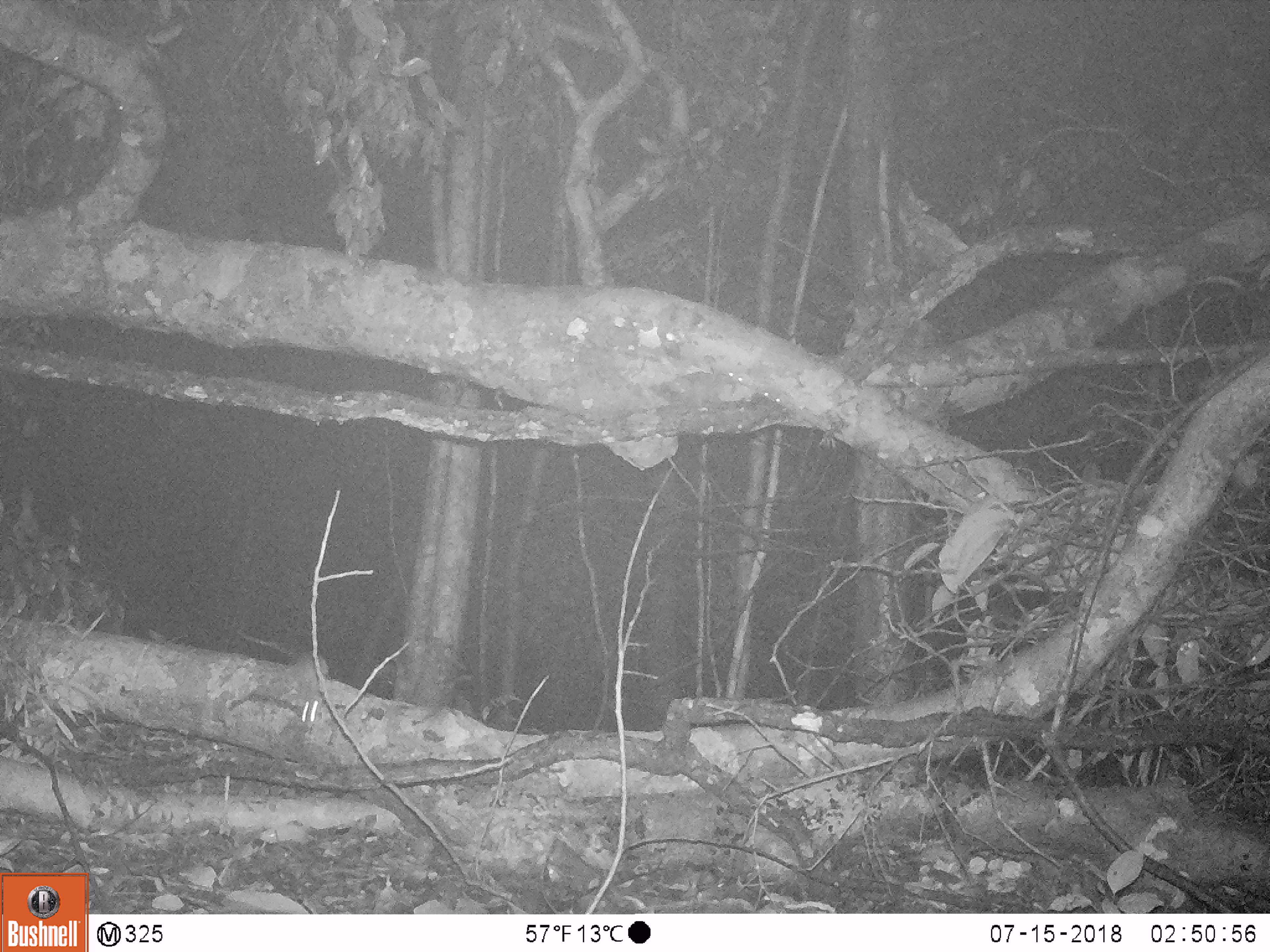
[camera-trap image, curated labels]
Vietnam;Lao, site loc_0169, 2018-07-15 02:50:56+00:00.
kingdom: Animalia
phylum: Chordata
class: Mammalia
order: Rodentia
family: Muridae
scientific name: Muridae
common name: old-world mice and rats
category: unidentified murid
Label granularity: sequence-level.